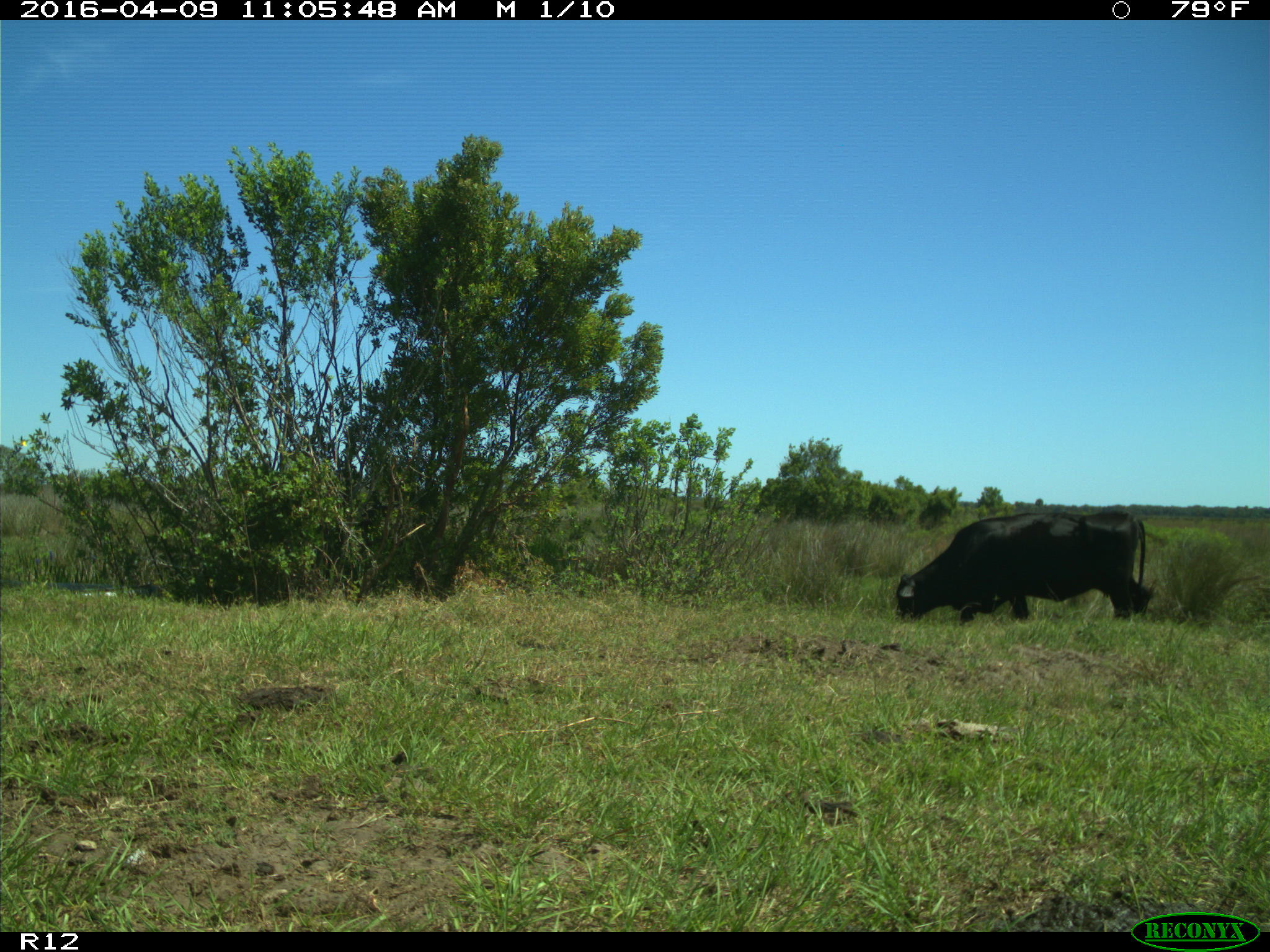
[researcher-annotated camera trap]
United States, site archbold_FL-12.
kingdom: Animalia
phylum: Chordata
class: Mammalia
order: Artiodactyla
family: Bovidae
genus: Bos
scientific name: Bos taurus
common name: domestic cow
Bos taurus (domestic cow).